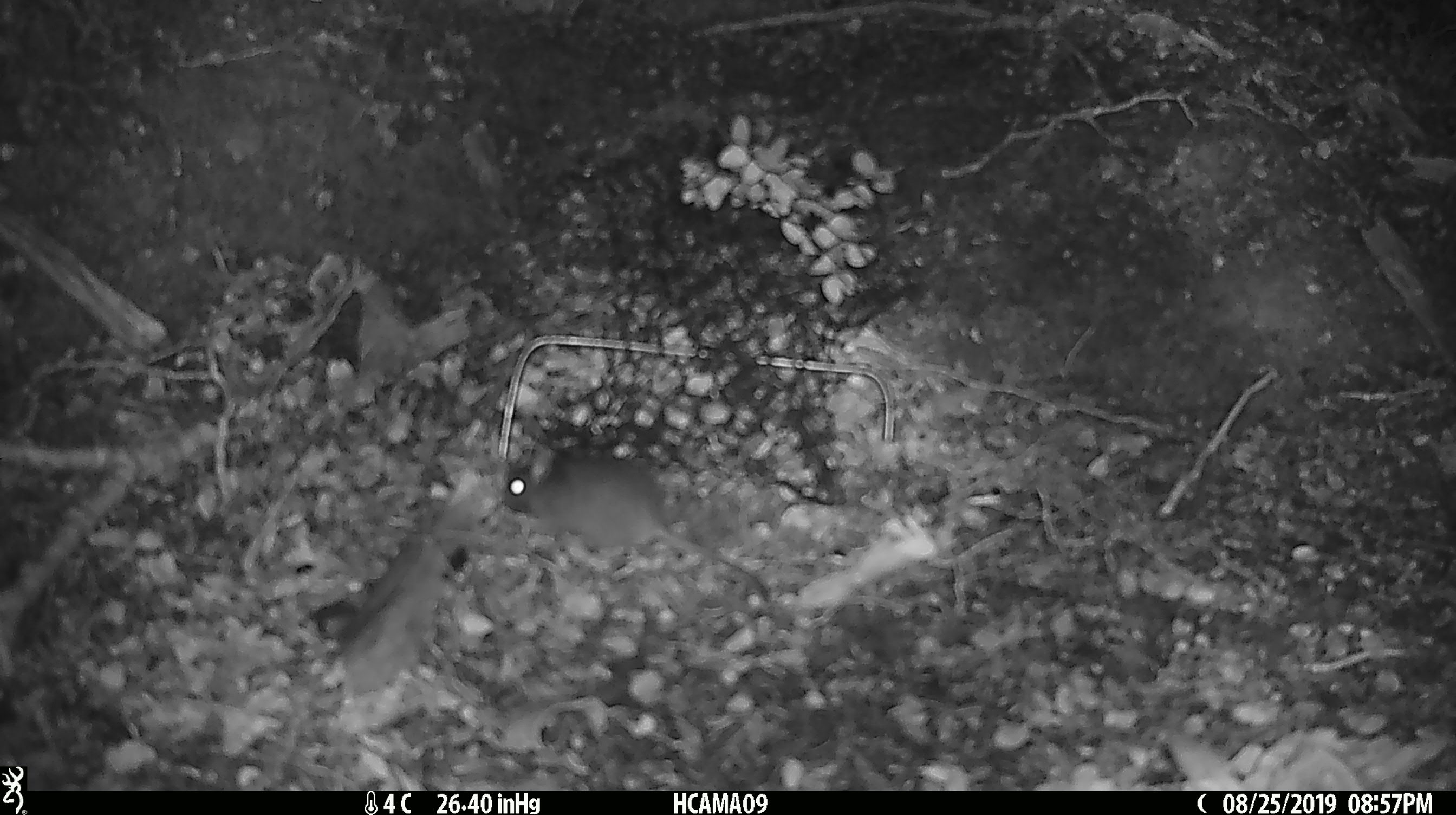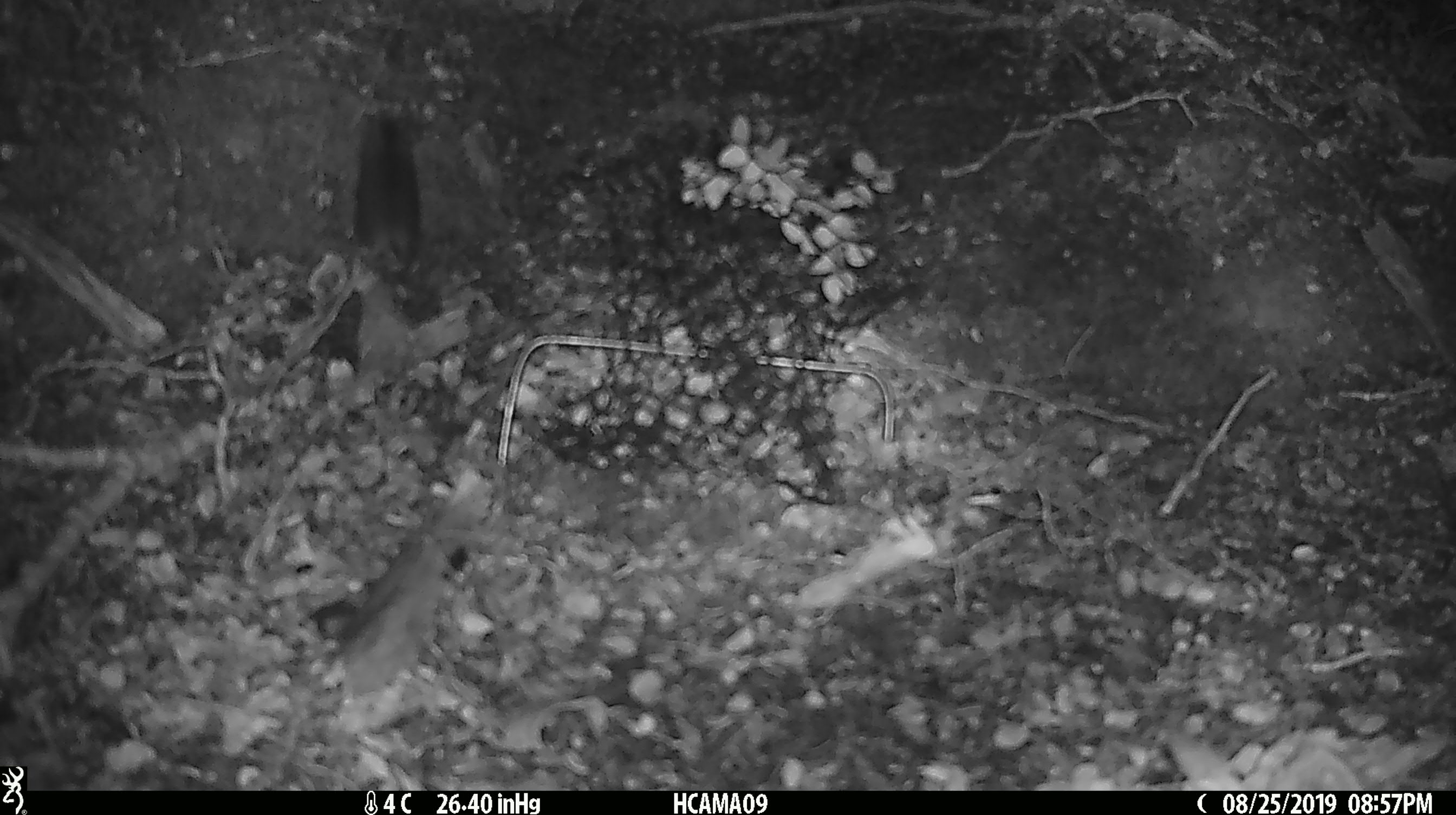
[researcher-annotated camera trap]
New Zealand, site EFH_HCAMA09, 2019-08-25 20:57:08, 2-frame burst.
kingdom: Animalia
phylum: Chordata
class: Mammalia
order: Rodentia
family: Muridae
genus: Mus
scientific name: Mus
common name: mouse